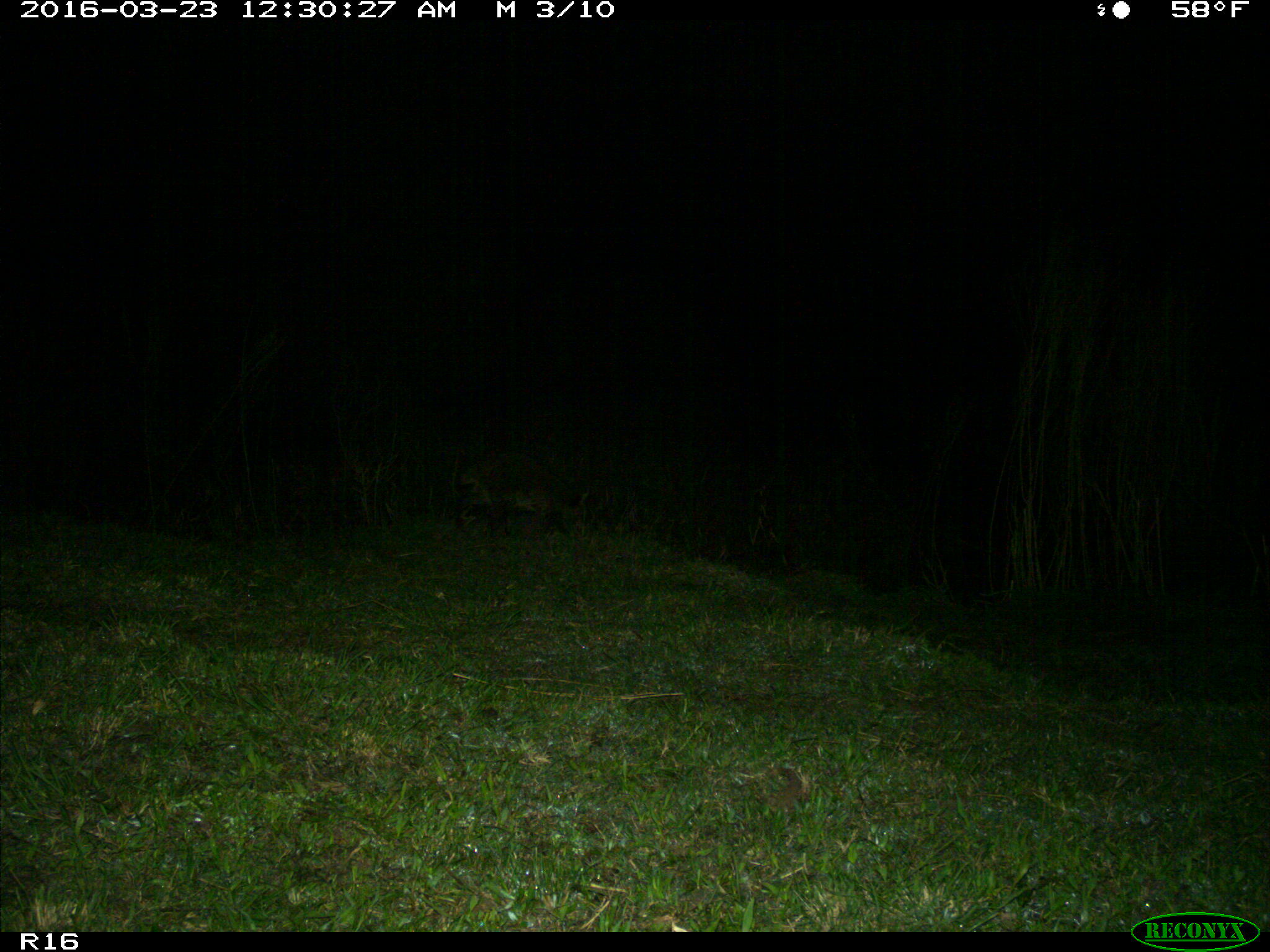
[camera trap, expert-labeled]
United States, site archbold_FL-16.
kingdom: Animalia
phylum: Chordata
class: Mammalia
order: Carnivora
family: Procyonidae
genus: Procyon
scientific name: Procyon lotor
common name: common raccoon